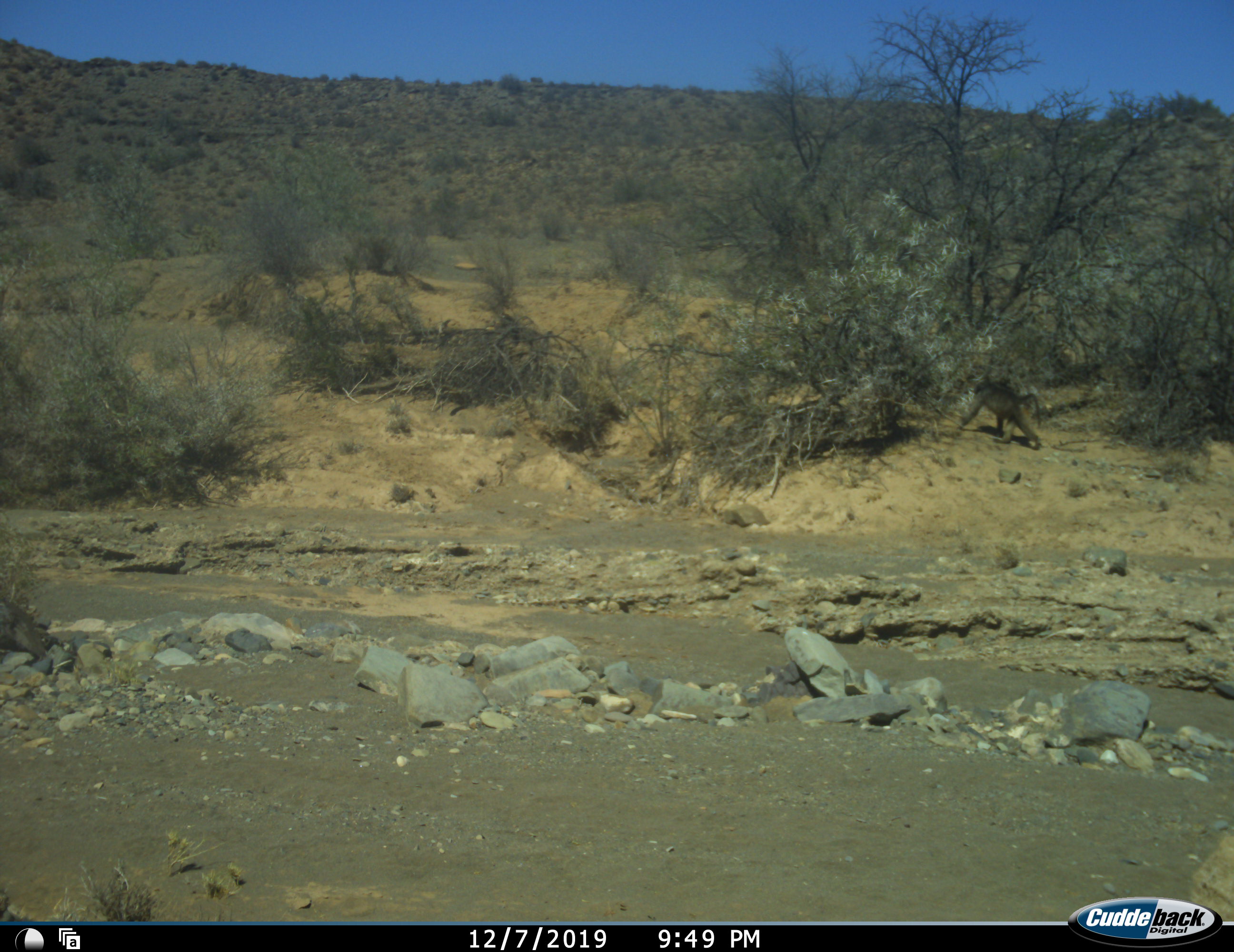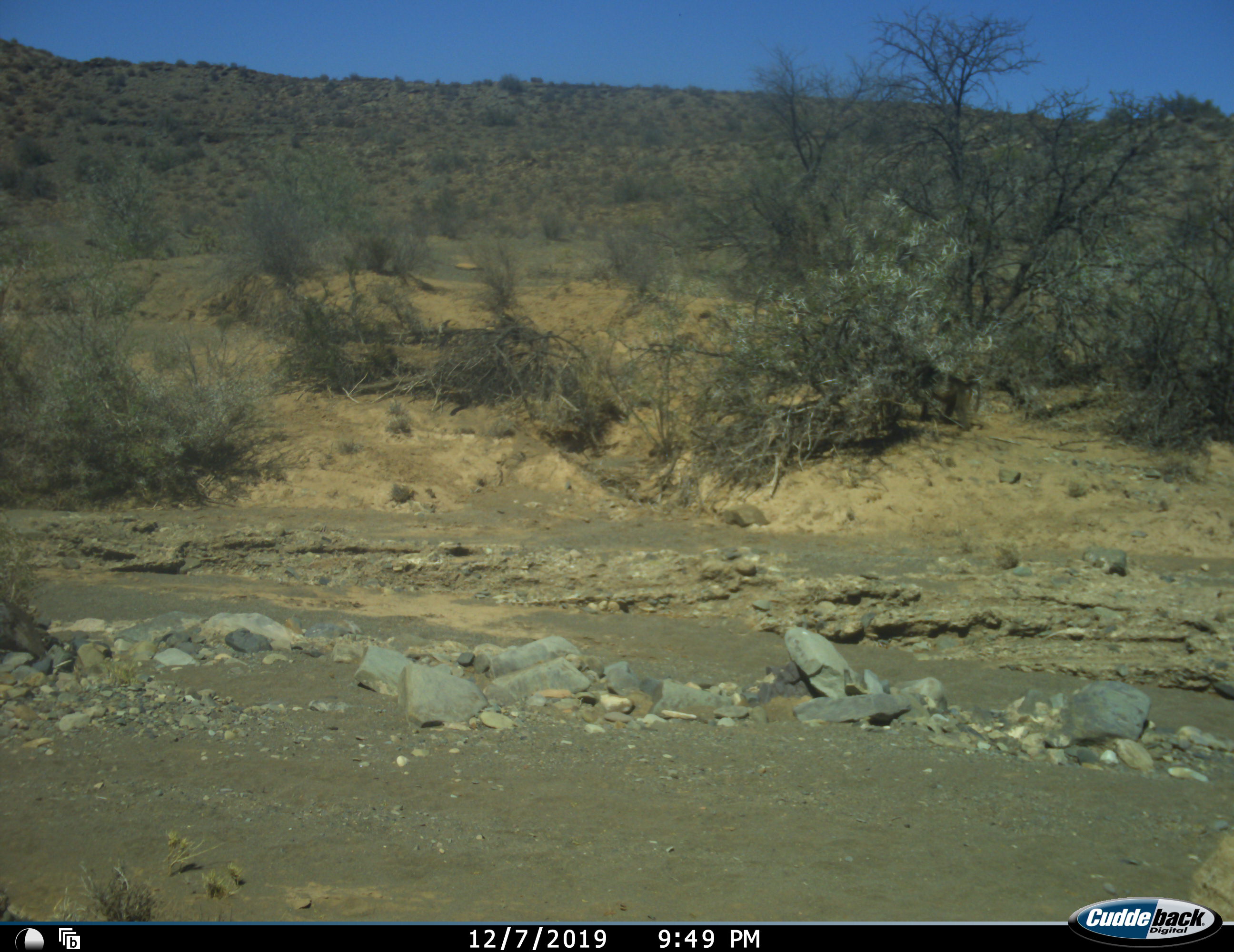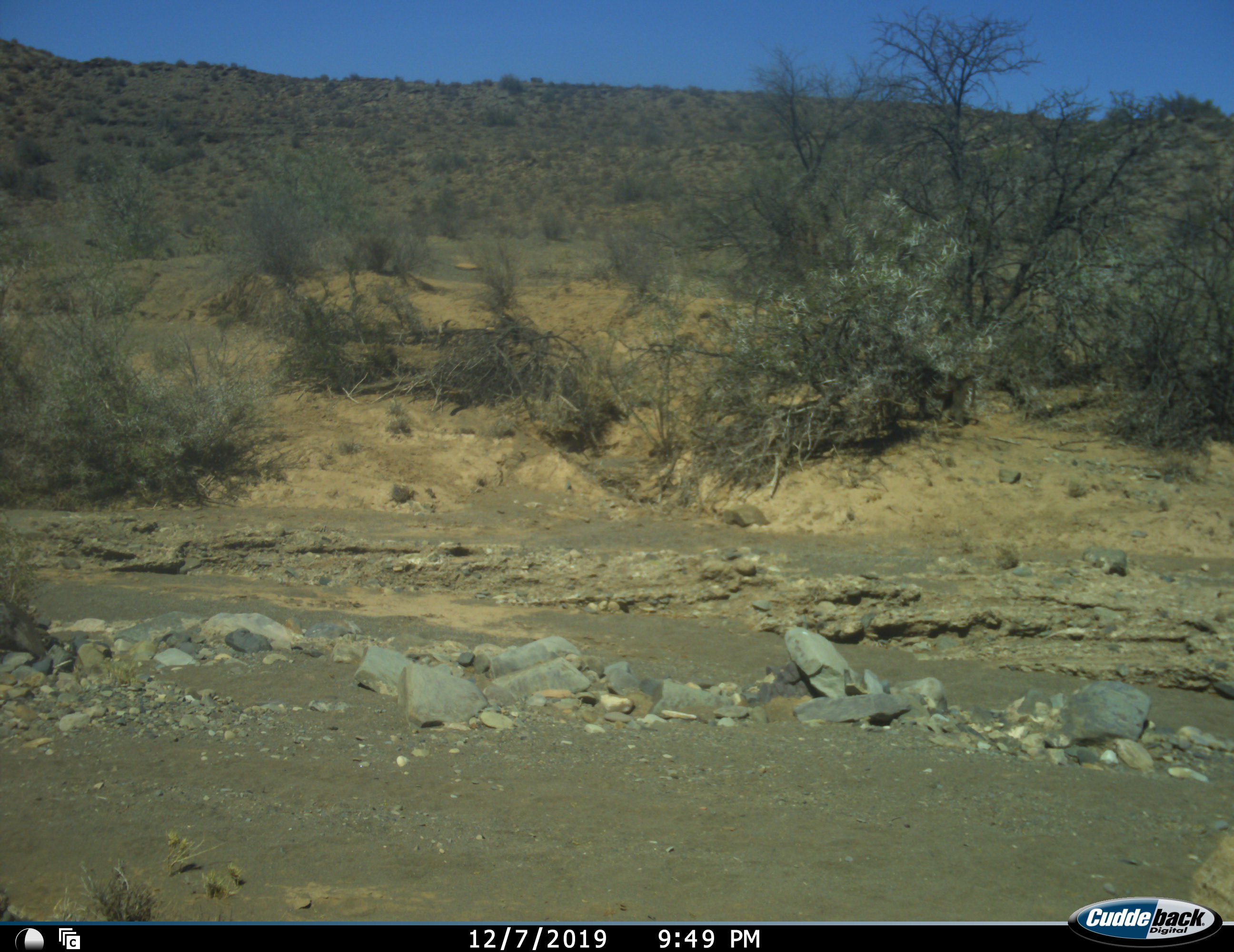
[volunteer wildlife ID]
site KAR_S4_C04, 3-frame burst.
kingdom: Animalia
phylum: Chordata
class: Mammalia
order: Primates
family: Cercopithecidae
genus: Papio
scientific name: Papio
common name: baboon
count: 1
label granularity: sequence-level